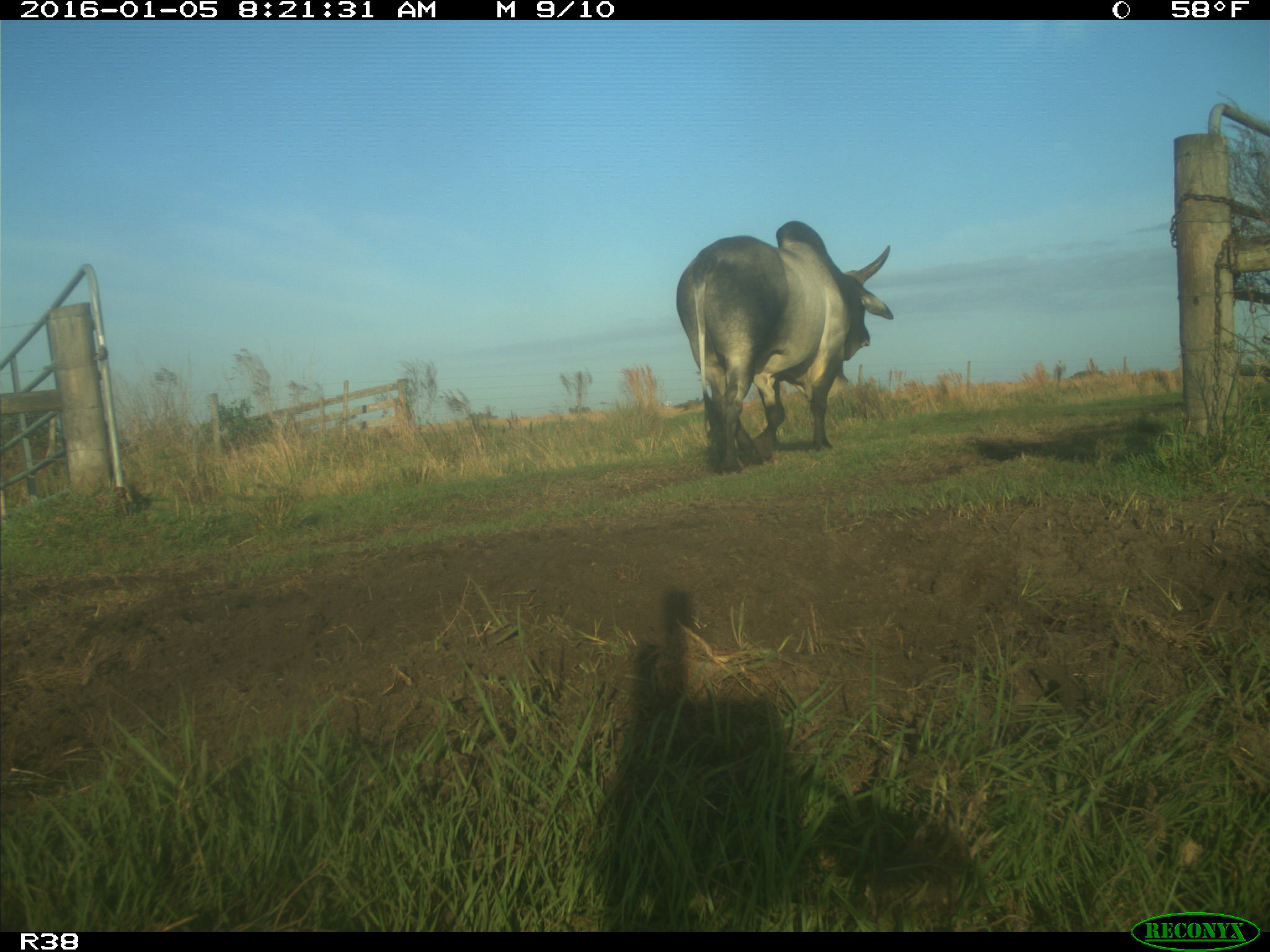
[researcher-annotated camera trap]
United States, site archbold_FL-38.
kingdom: Animalia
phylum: Chordata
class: Mammalia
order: Artiodactyla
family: Bovidae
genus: Bos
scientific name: Bos taurus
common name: domestic cow